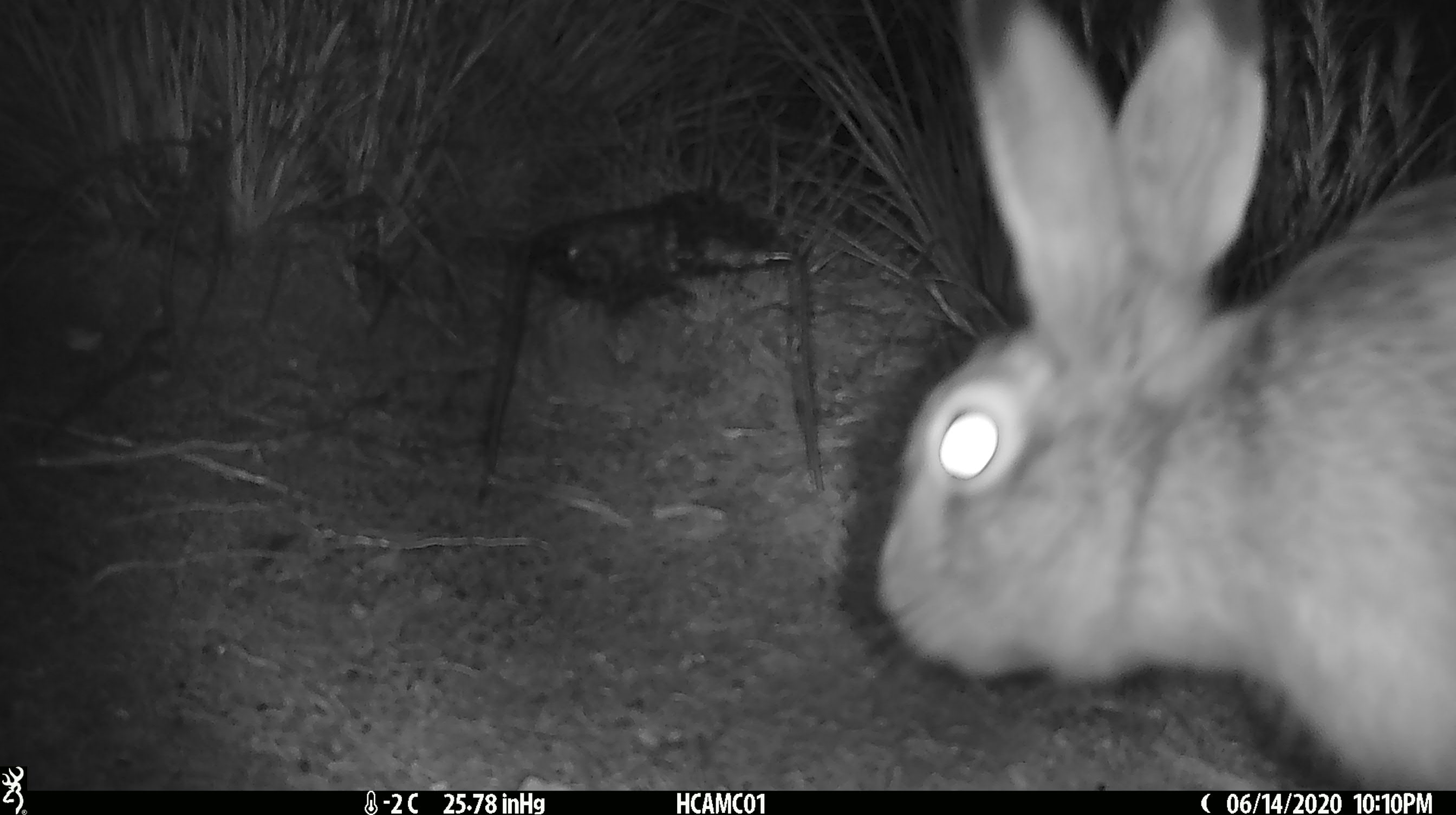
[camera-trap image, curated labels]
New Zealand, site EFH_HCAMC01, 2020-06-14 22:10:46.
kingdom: Animalia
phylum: Chordata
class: Mammalia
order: Lagomorpha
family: Leporidae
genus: Oryctolagus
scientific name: Oryctolagus cuniculus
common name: european rabbit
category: rabbit